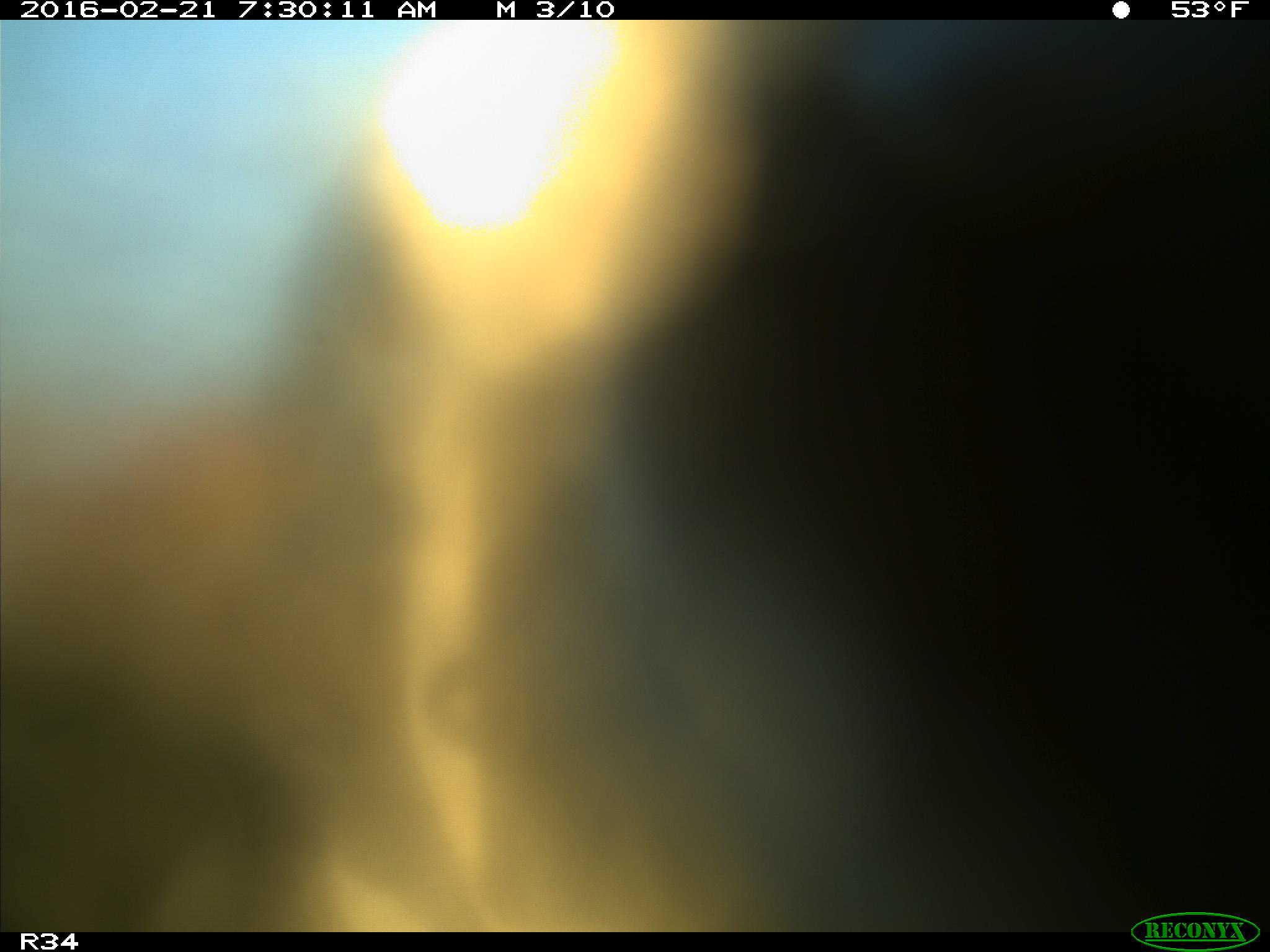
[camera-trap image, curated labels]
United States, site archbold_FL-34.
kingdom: Animalia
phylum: Chordata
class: Mammalia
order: Artiodactyla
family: Bovidae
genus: Bos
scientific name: Bos taurus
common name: domestic cow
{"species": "Bos taurus (domestic cow)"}